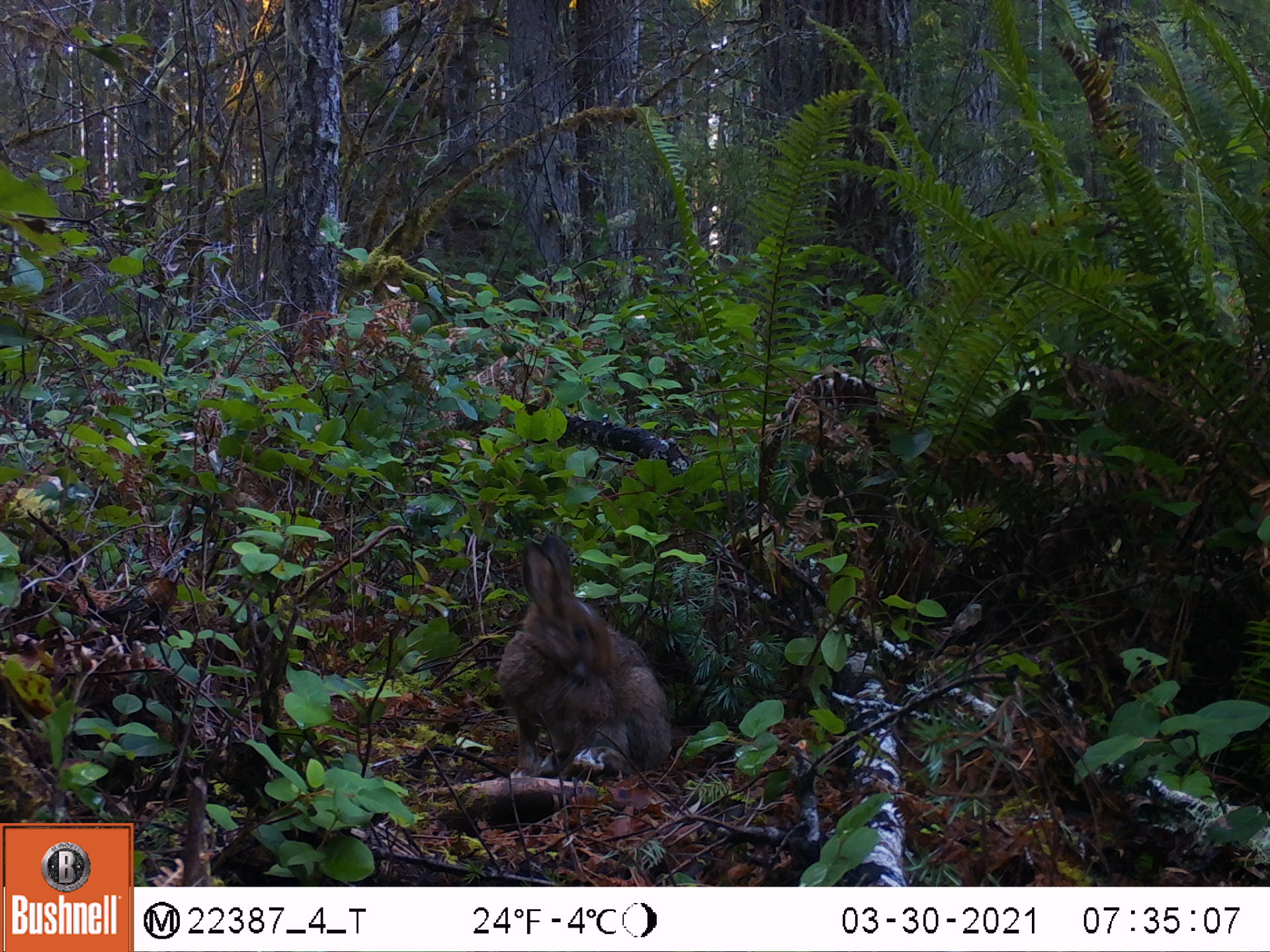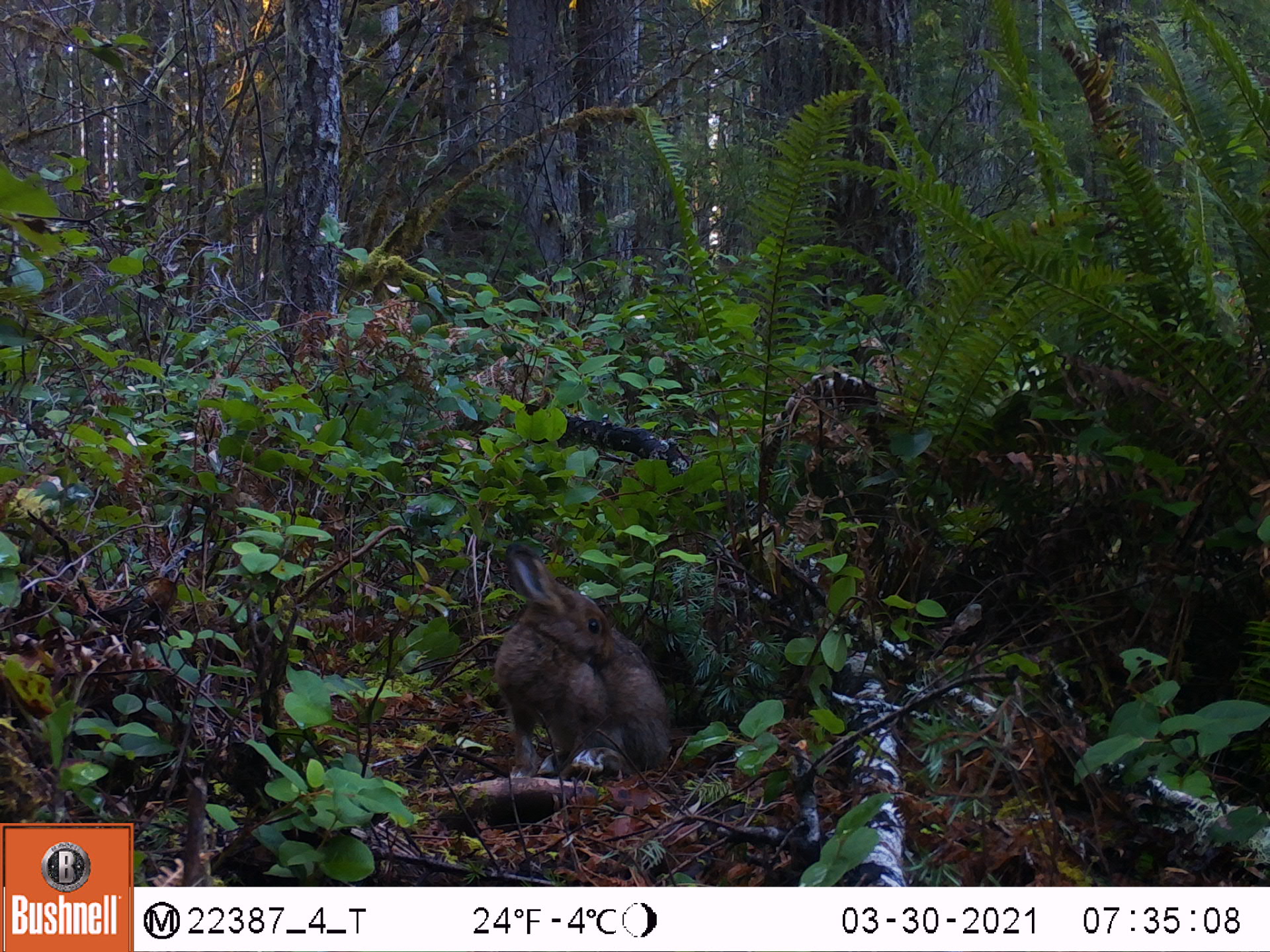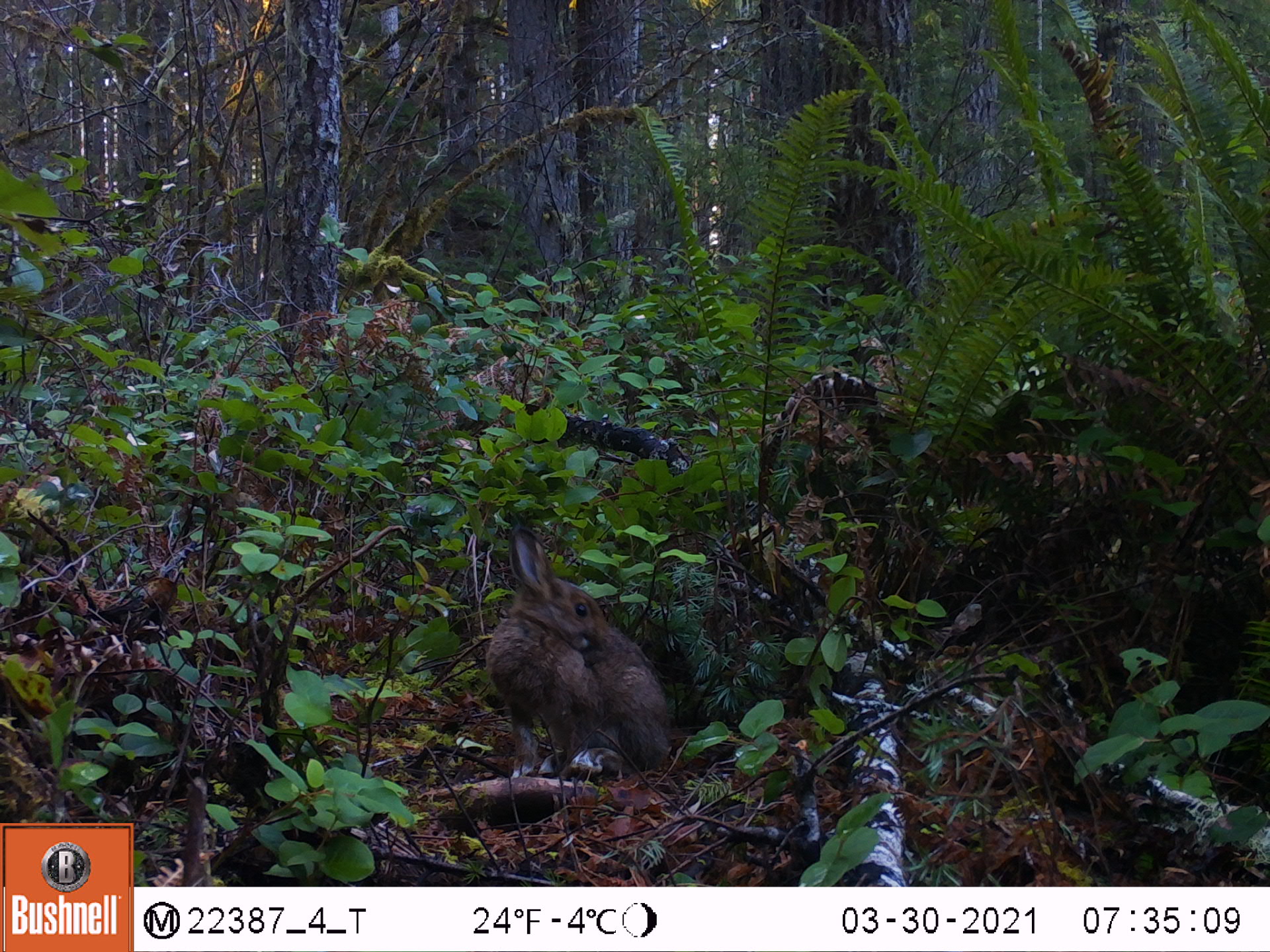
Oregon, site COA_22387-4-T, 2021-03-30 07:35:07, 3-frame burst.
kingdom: Animalia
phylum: Chordata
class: Mammalia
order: Lagomorpha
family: Leporidae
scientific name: Leporidae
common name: hares and rabbits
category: leporidae family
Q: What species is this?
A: Leporidae family (hares and rabbits) (Leporidae).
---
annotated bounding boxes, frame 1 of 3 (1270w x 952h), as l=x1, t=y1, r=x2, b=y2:
leporidae family: l=495, t=531, r=683, b=783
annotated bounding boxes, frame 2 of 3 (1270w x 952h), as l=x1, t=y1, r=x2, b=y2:
leporidae family: l=483, t=539, r=682, b=786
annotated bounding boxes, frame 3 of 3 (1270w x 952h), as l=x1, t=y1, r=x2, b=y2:
leporidae family: l=479, t=518, r=686, b=791